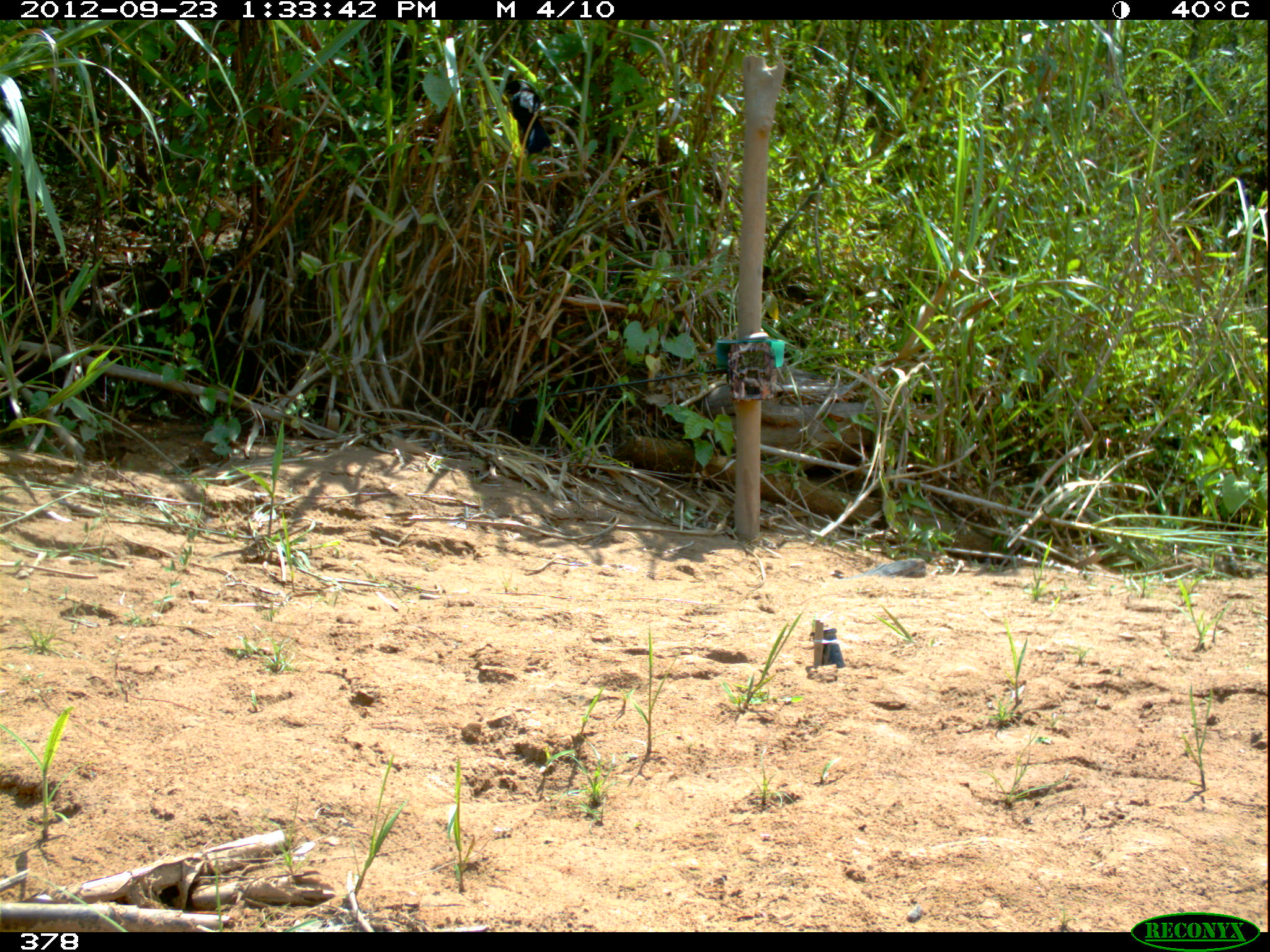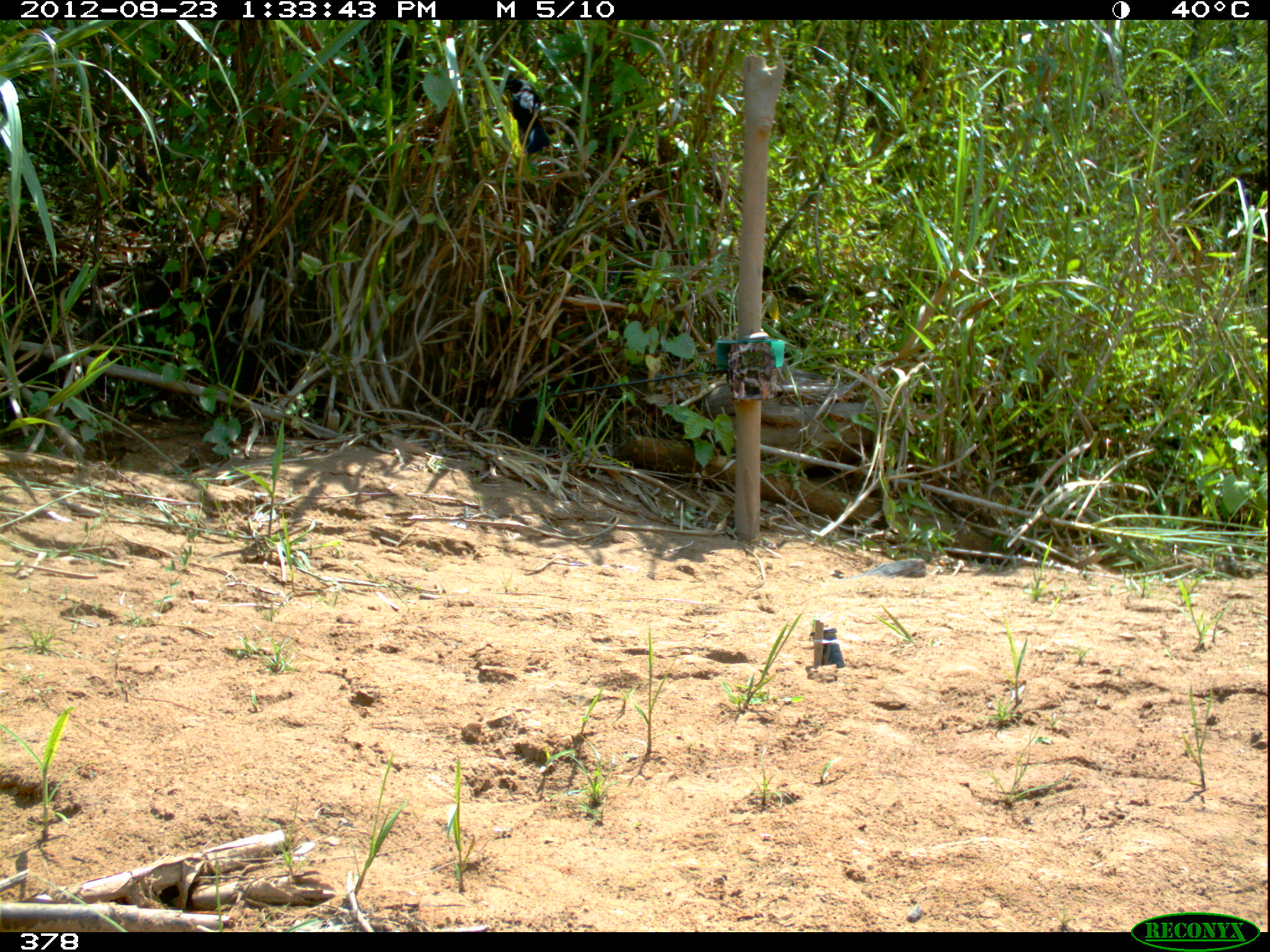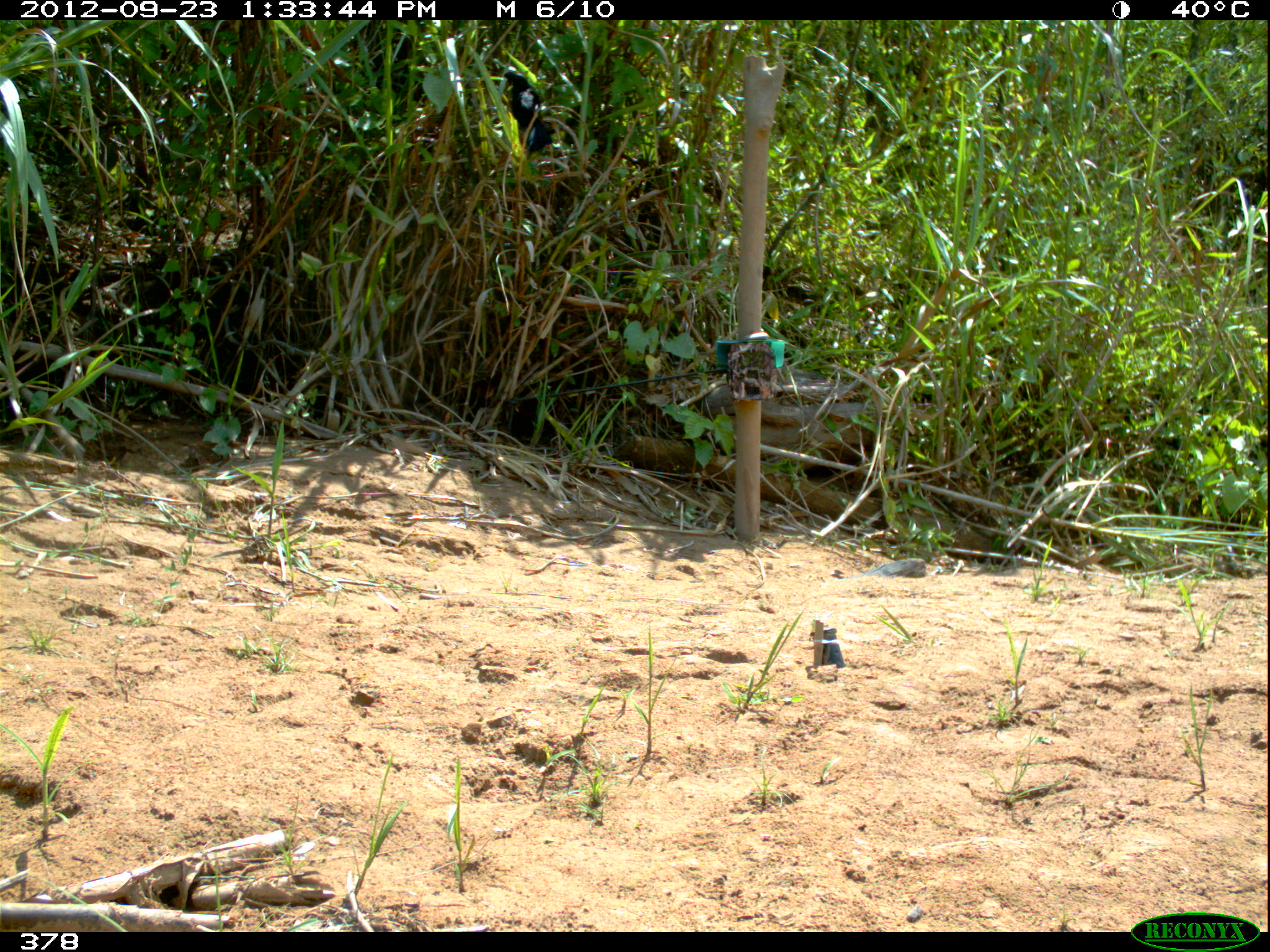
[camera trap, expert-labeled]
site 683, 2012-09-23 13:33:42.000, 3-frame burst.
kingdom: Animalia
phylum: Chordata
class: Aves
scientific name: Aves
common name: bird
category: unknown bird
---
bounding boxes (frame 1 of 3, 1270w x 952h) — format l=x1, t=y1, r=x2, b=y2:
unknown bird: l=505, t=77, r=550, b=152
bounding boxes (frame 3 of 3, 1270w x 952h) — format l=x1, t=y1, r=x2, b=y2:
unknown bird: l=503, t=71, r=552, b=151